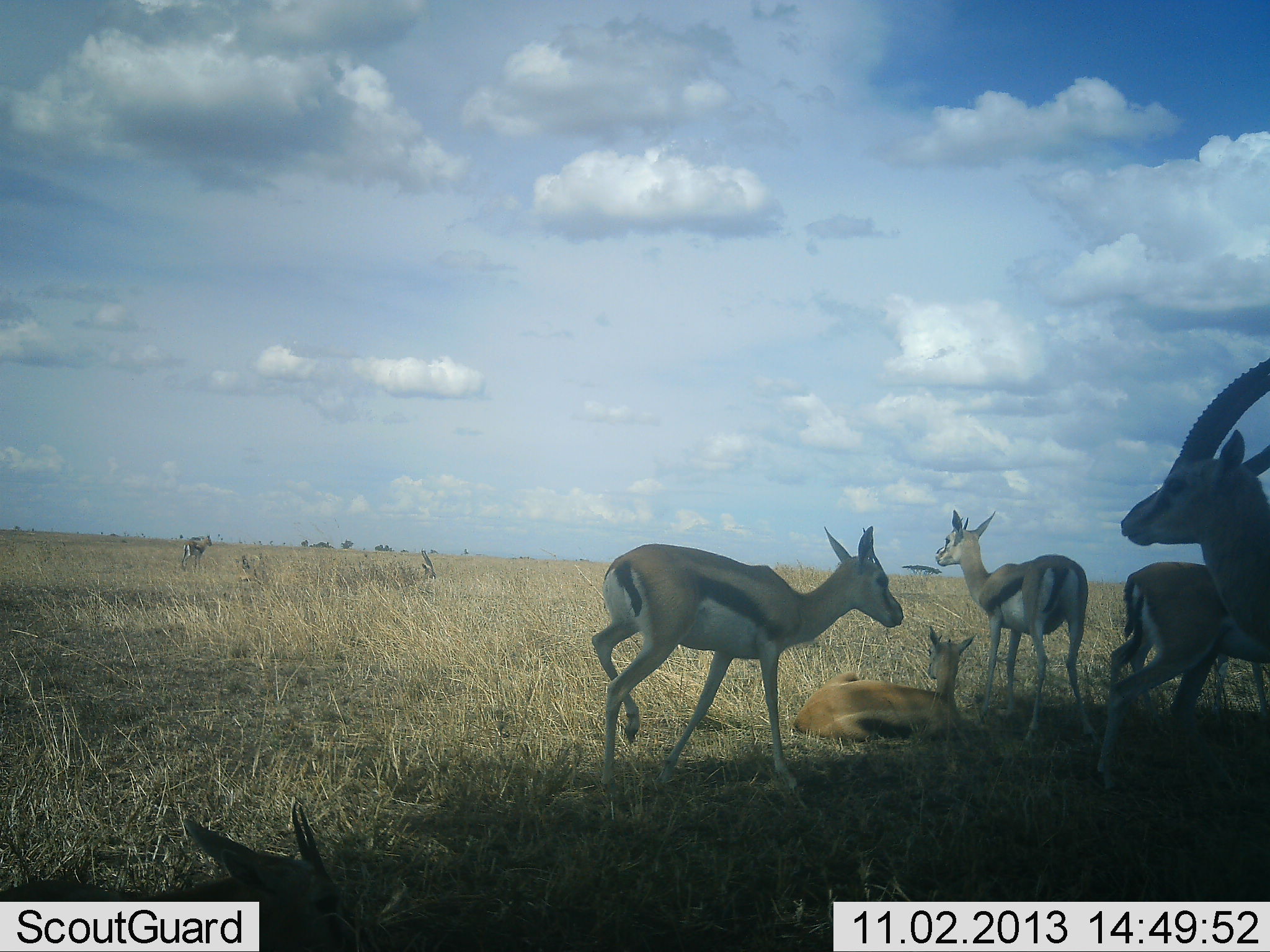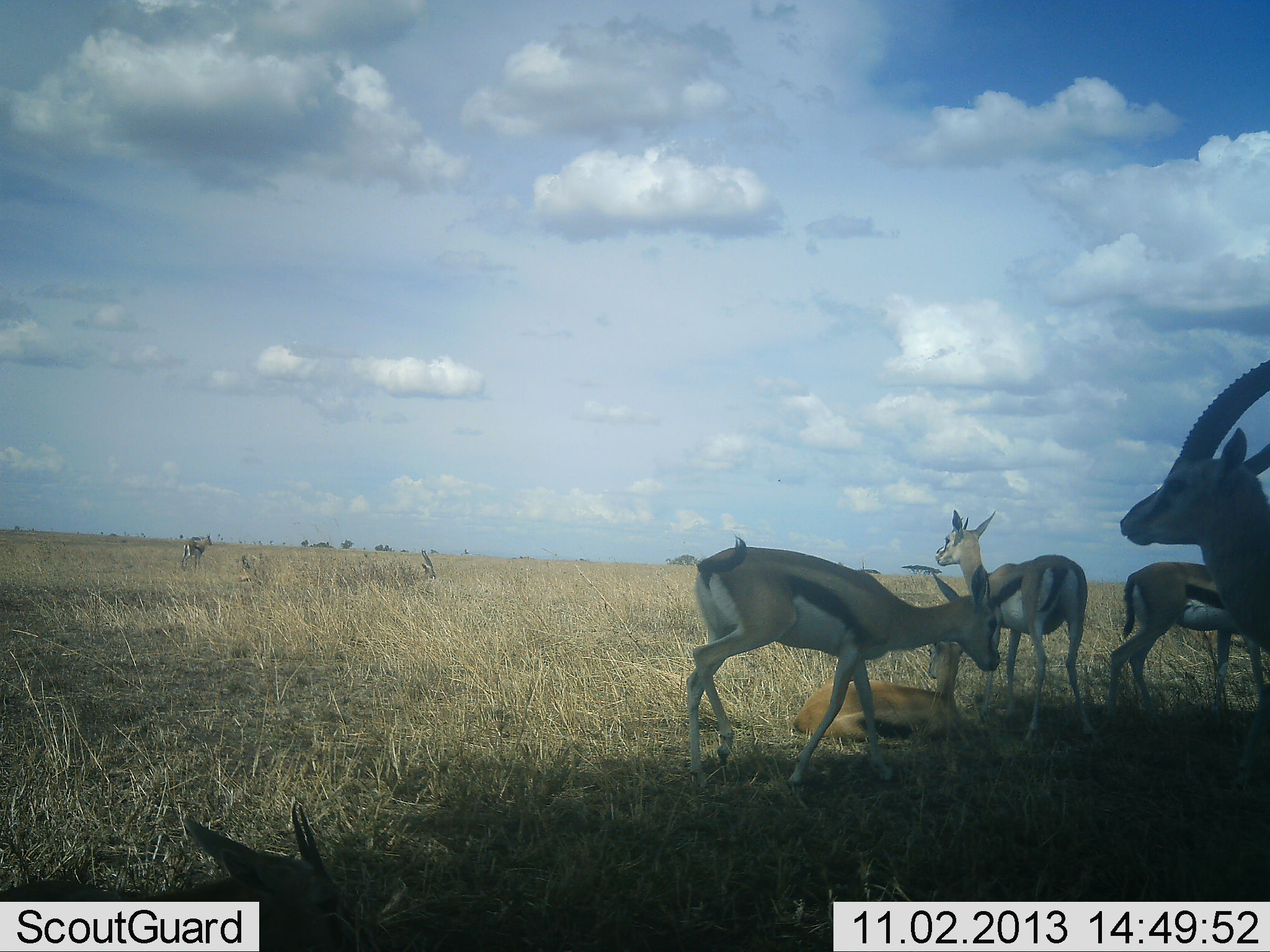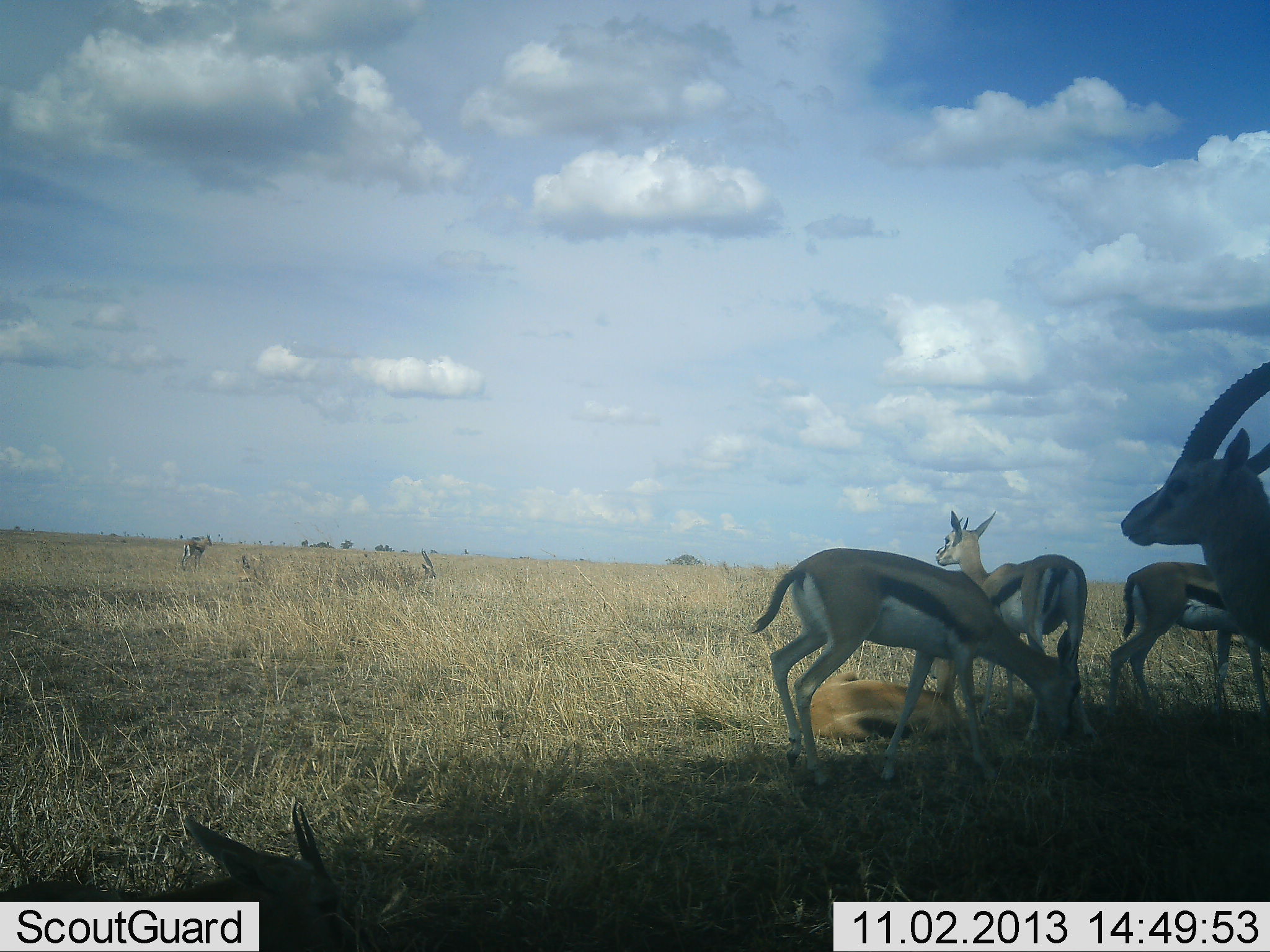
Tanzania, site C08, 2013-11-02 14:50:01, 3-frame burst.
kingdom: Animalia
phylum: Chordata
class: Mammalia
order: Artiodactyla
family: Bovidae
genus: Eudorcas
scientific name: Eudorcas thomsonii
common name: thomson's gazelle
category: gazellethomsons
Gazellethomsons (thomson's gazelle) (Eudorcas thomsonii), count 6. Behavior (volunteer vote fractions): standing 90%, resting 90%, moving 60%, interacting 10%. Young present (vote fraction): 20%. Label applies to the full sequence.